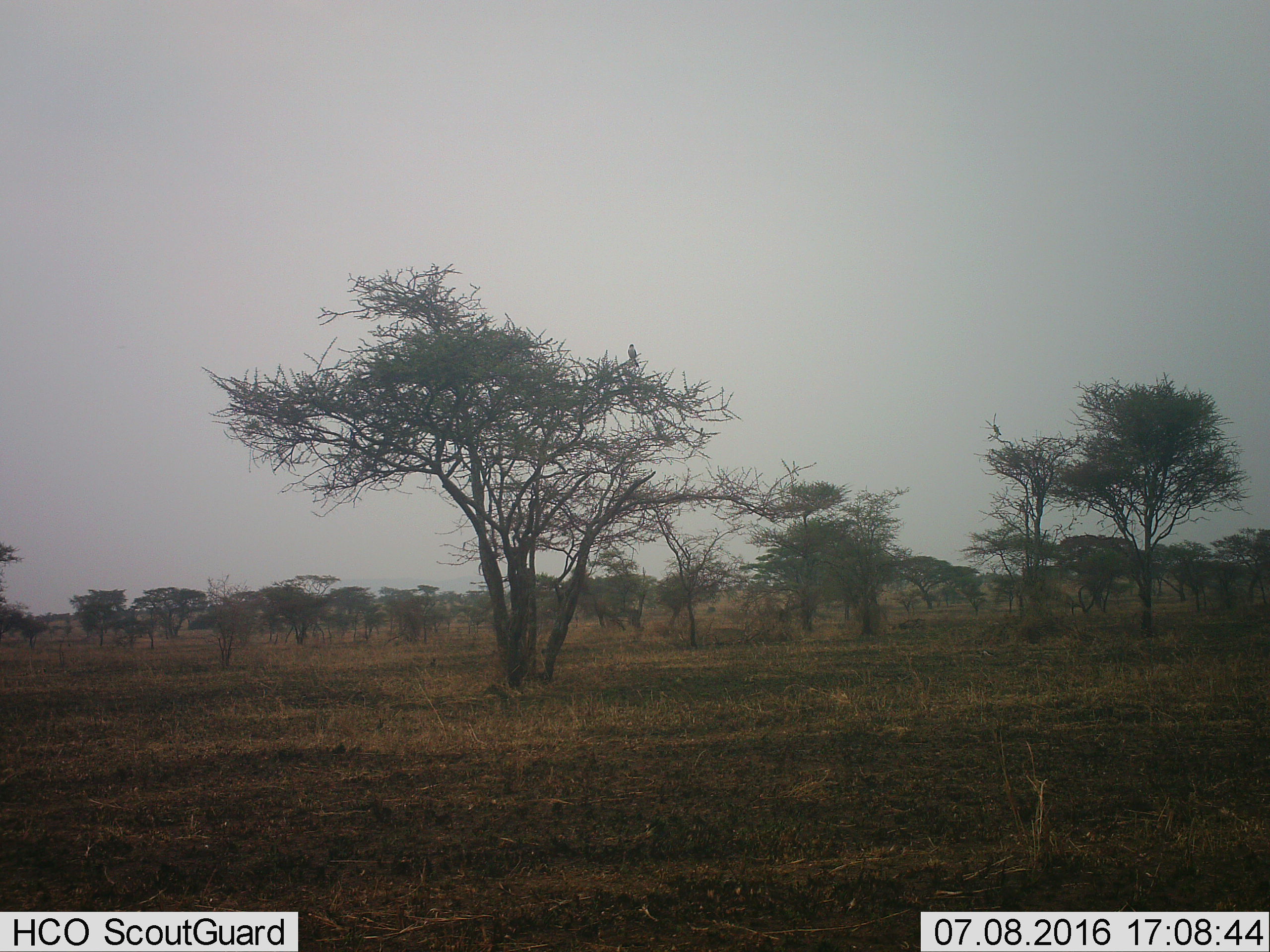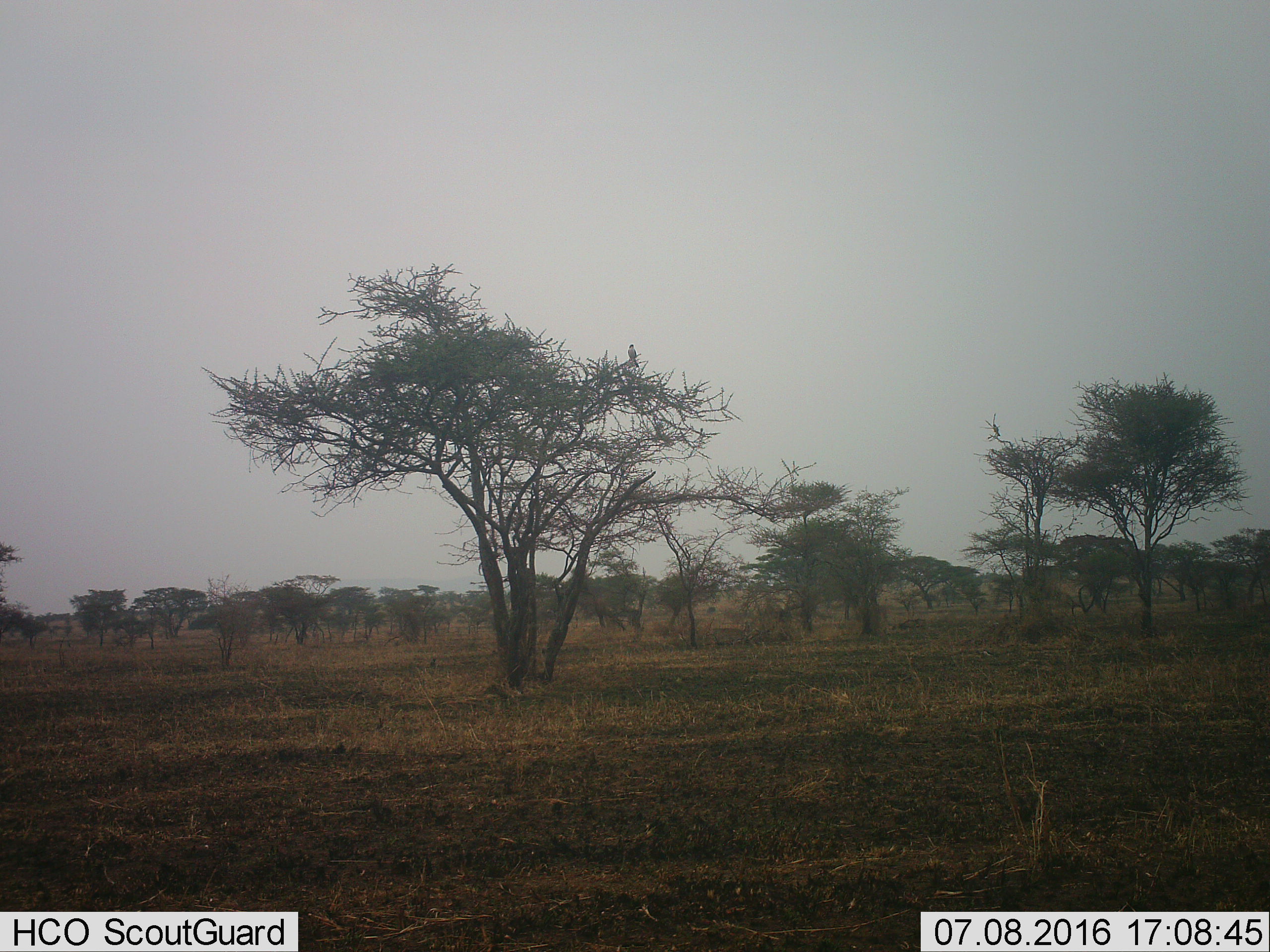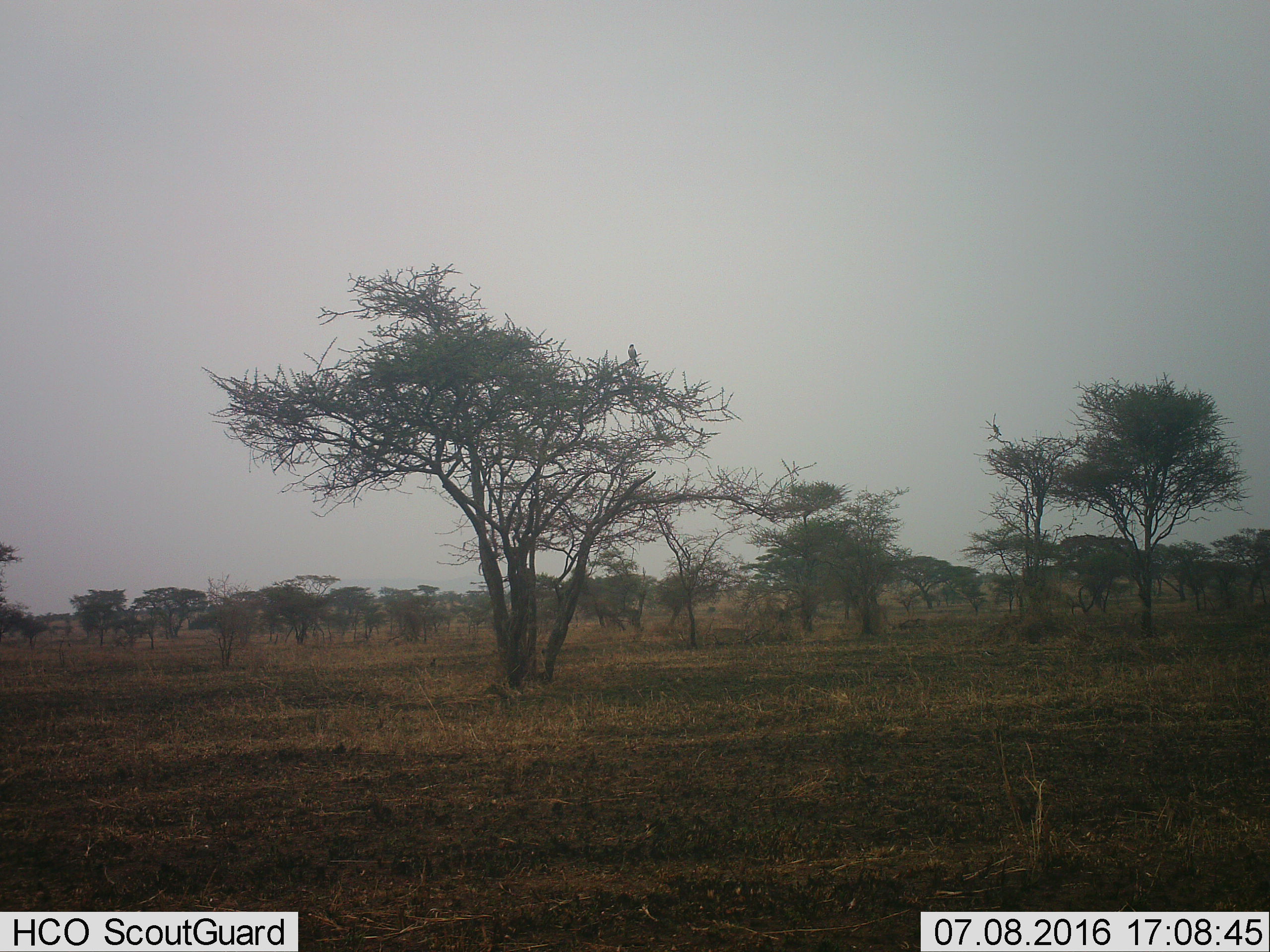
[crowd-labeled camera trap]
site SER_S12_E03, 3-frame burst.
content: unidentified animal